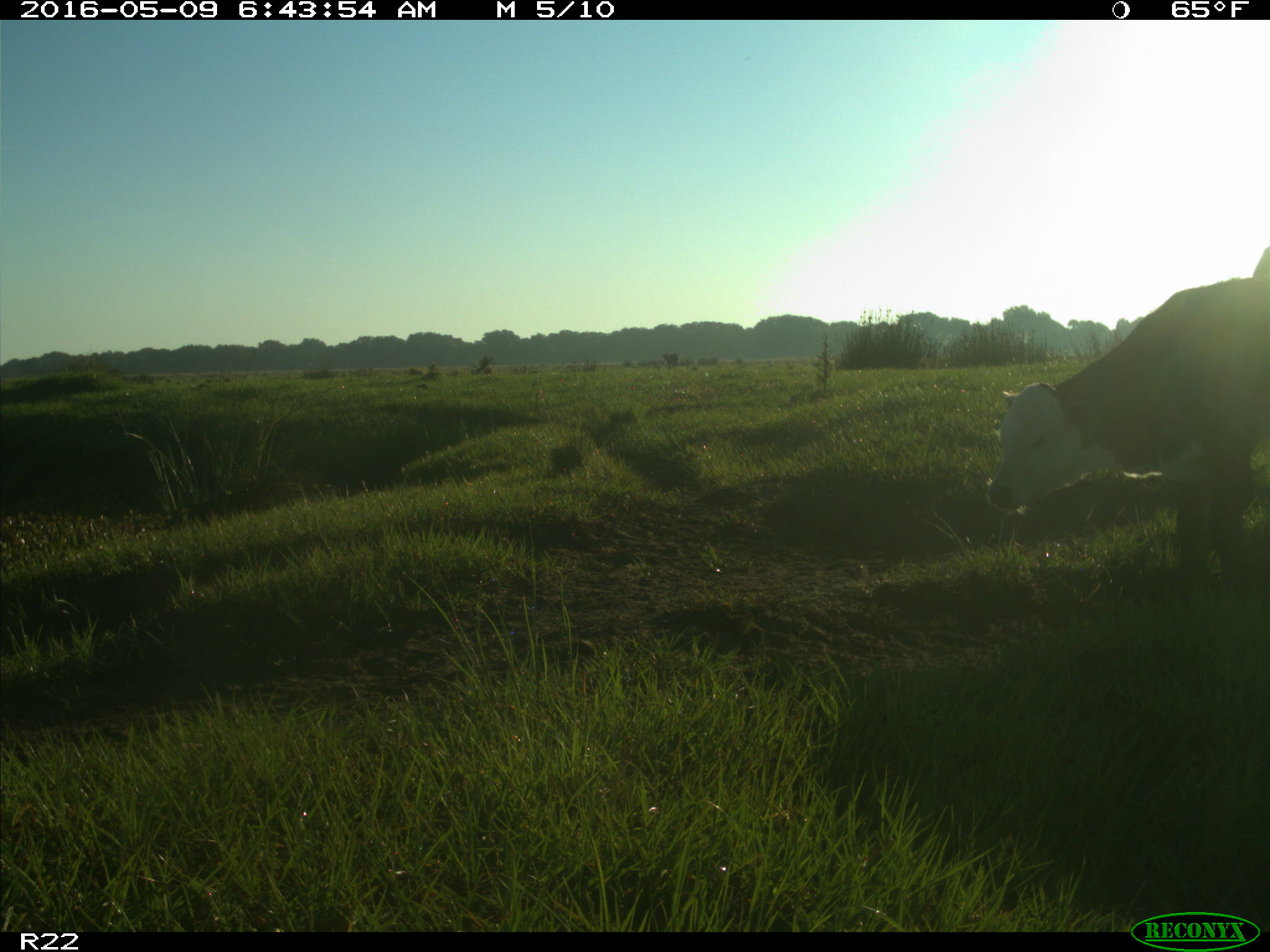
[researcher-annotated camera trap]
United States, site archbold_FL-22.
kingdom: Animalia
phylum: Chordata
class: Mammalia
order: Artiodactyla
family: Bovidae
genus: Bos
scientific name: Bos taurus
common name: domestic cow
Bos taurus (domestic cow).